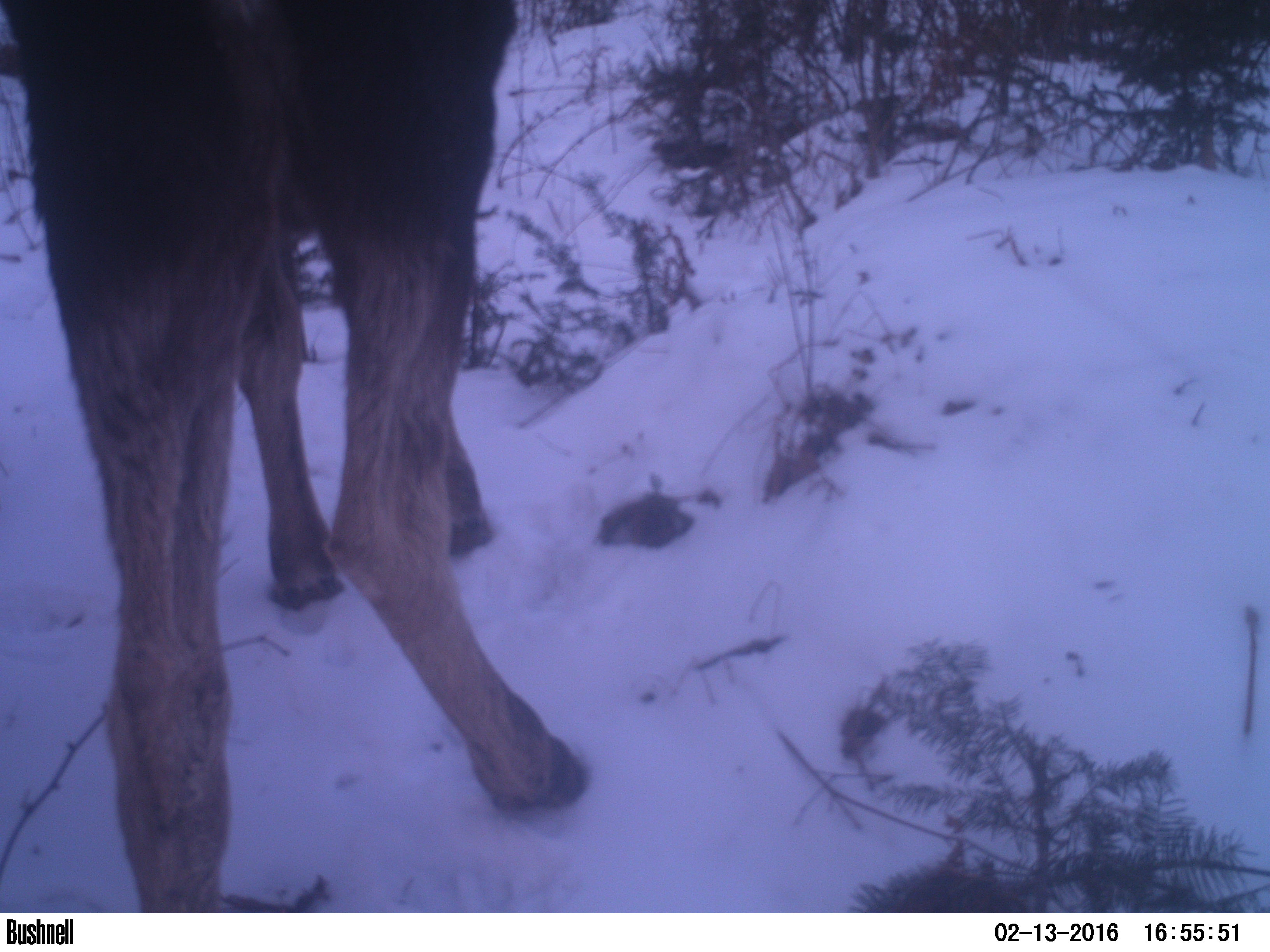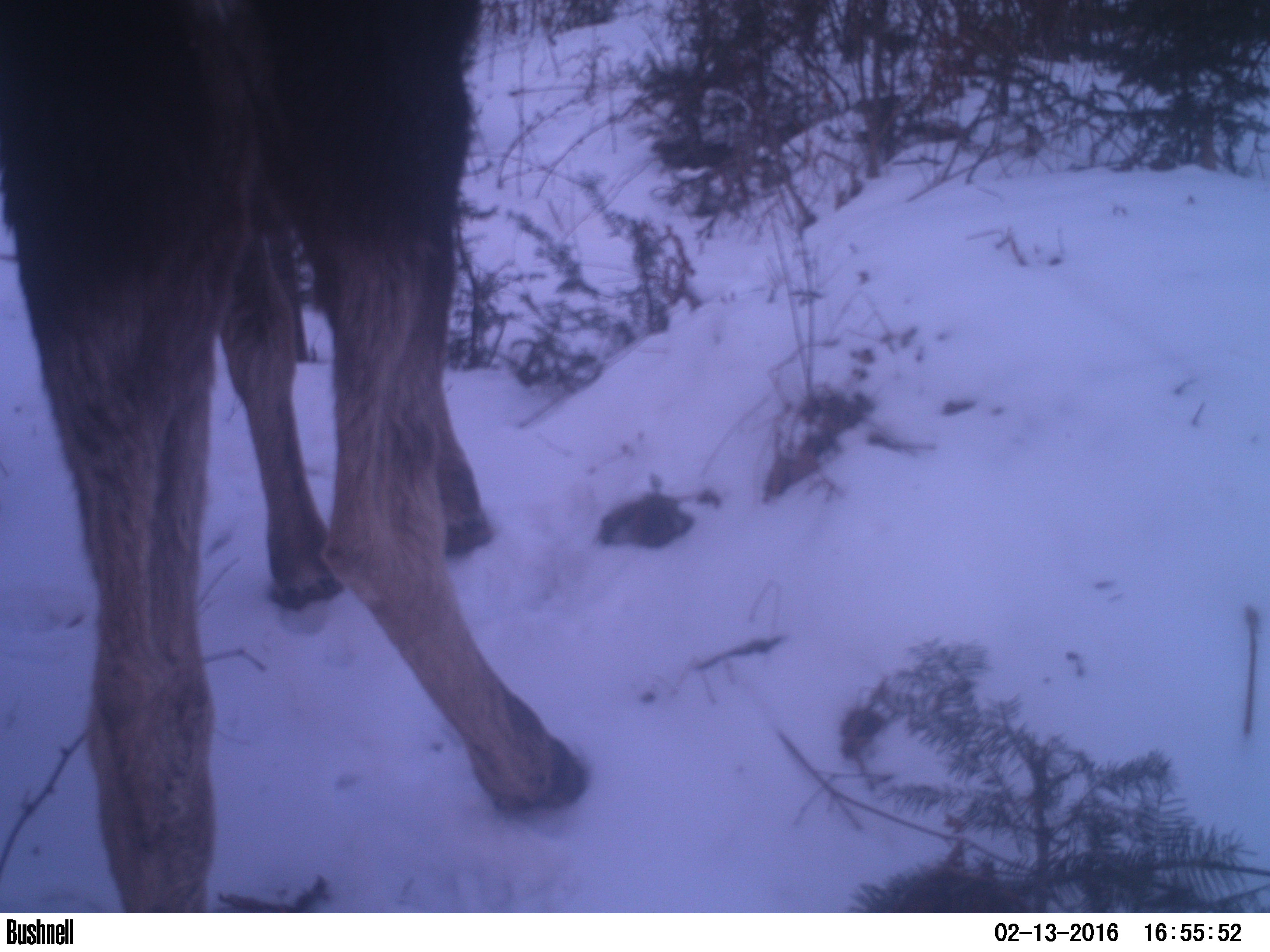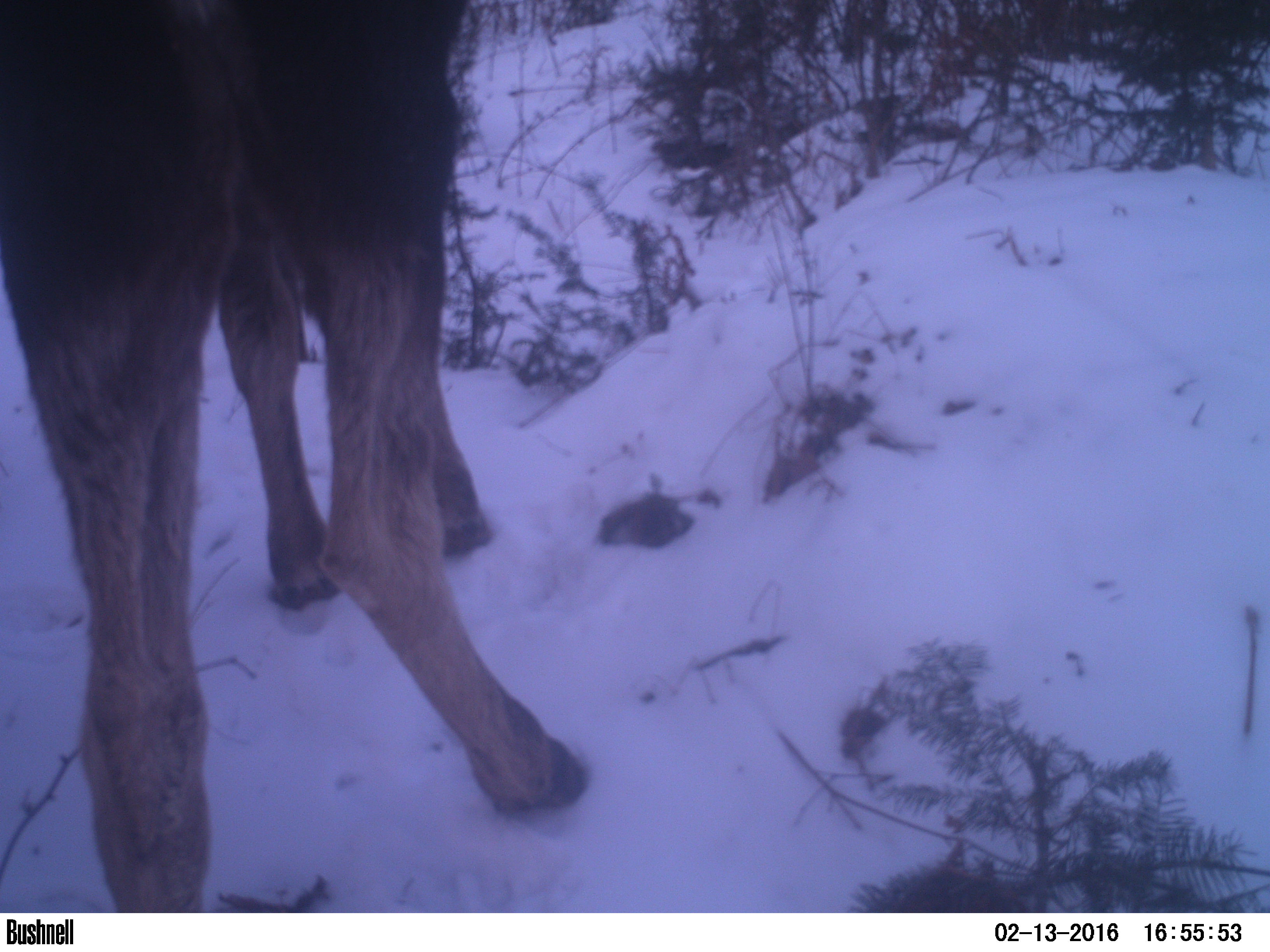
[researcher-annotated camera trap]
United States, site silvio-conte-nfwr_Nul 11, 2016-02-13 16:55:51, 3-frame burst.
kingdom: Animalia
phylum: Chordata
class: Mammalia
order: Artiodactyla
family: Cervidae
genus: Alces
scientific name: Alces alces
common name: moose